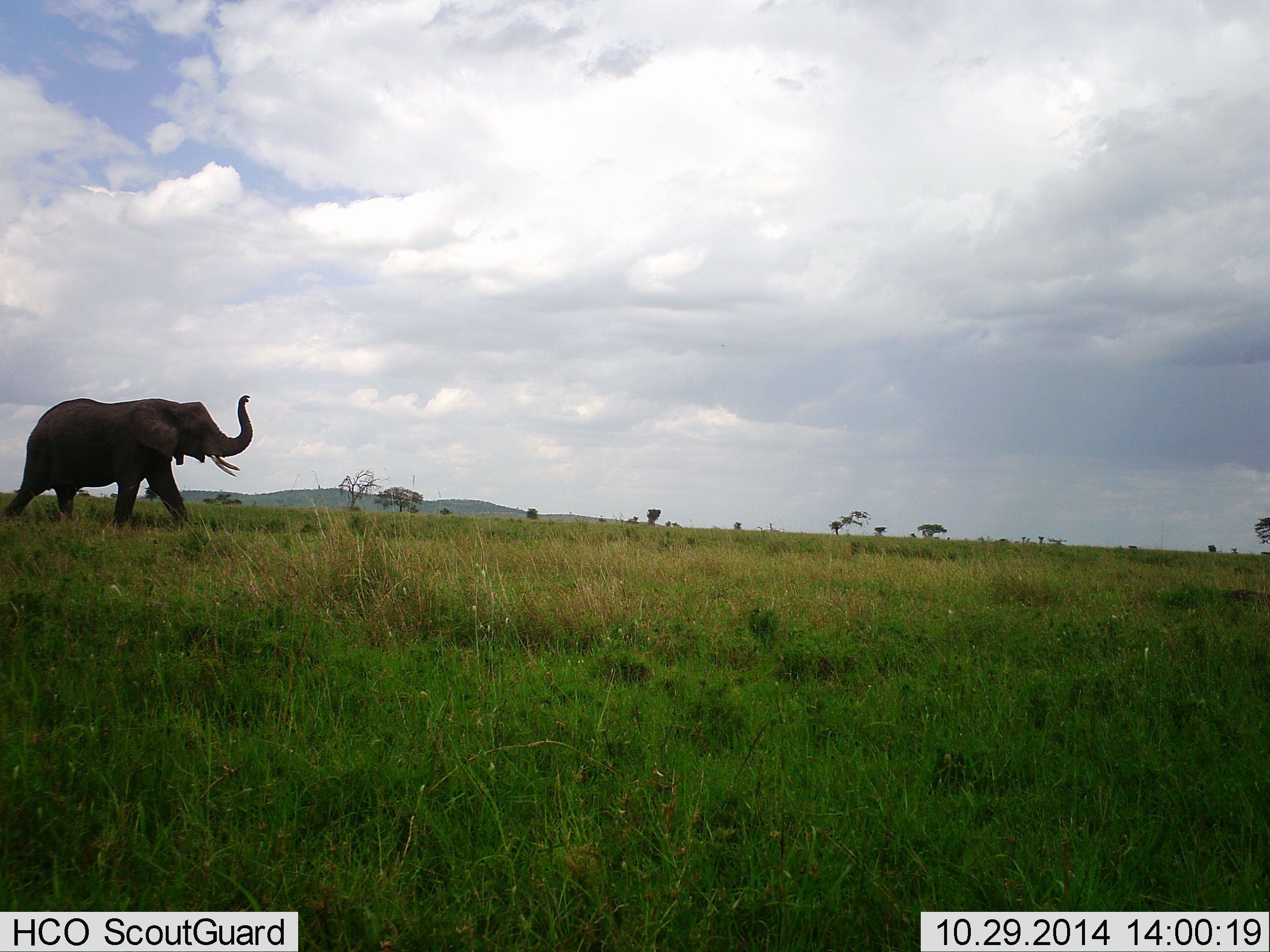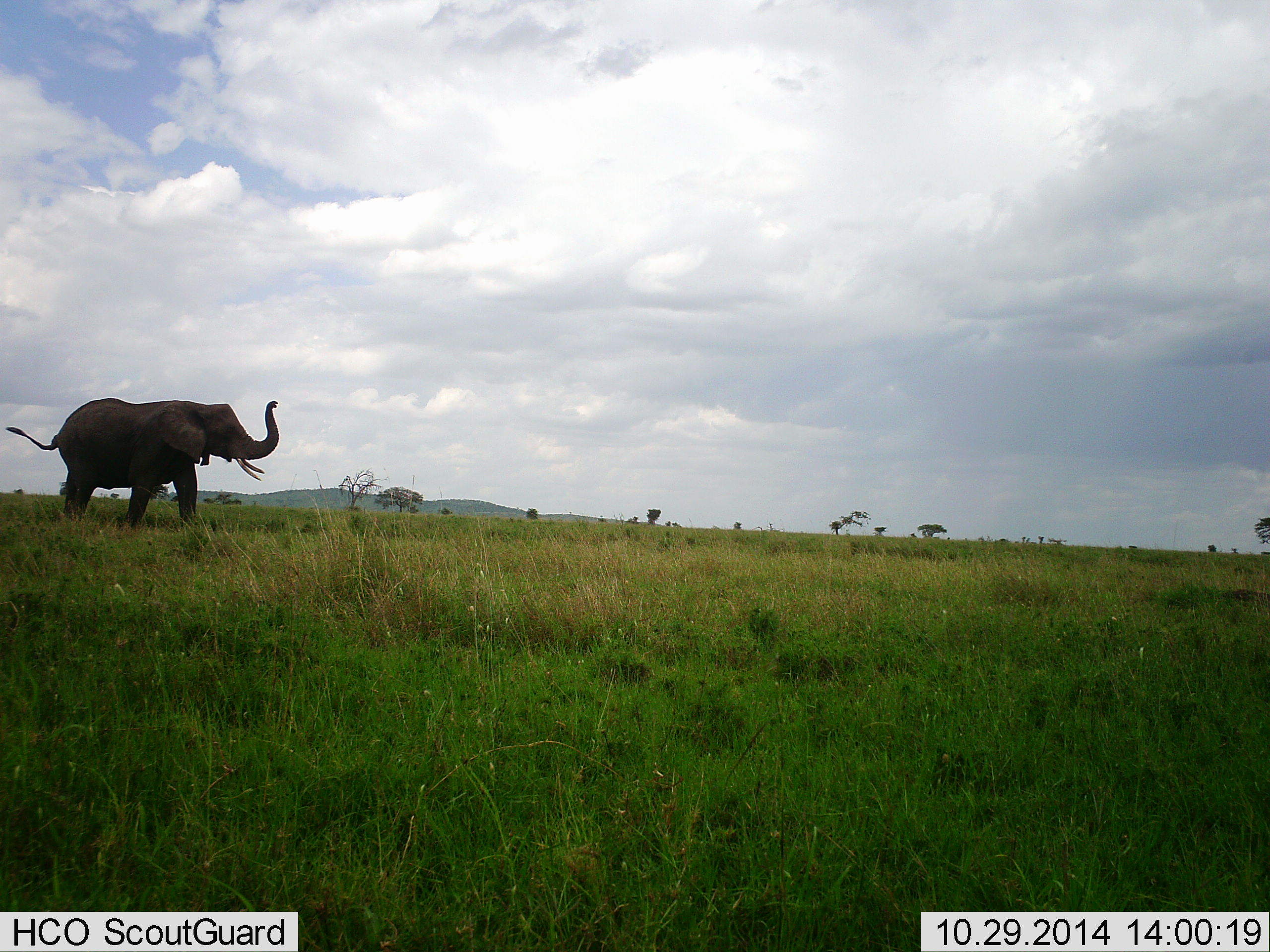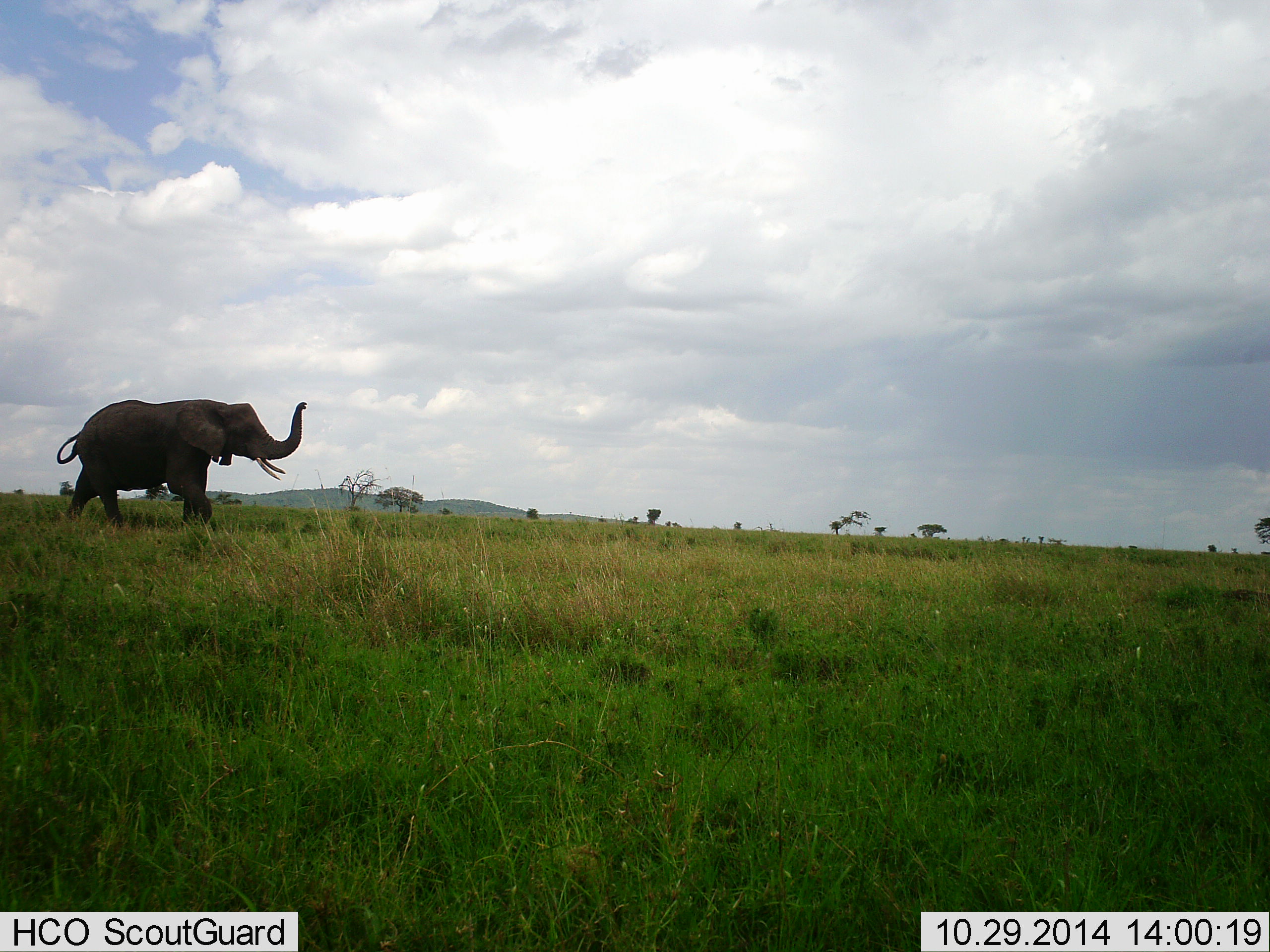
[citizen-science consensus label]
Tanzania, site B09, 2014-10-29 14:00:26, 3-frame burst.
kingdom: Animalia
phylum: Chordata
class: Mammalia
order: Proboscidea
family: Elephantidae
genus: Loxodonta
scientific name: Loxodonta africana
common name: african bush elephant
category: elephant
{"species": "elephant (african bush elephant) (Loxodonta africana)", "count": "1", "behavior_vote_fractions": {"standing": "0%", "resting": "0%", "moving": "100%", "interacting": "0%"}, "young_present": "0%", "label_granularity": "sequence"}